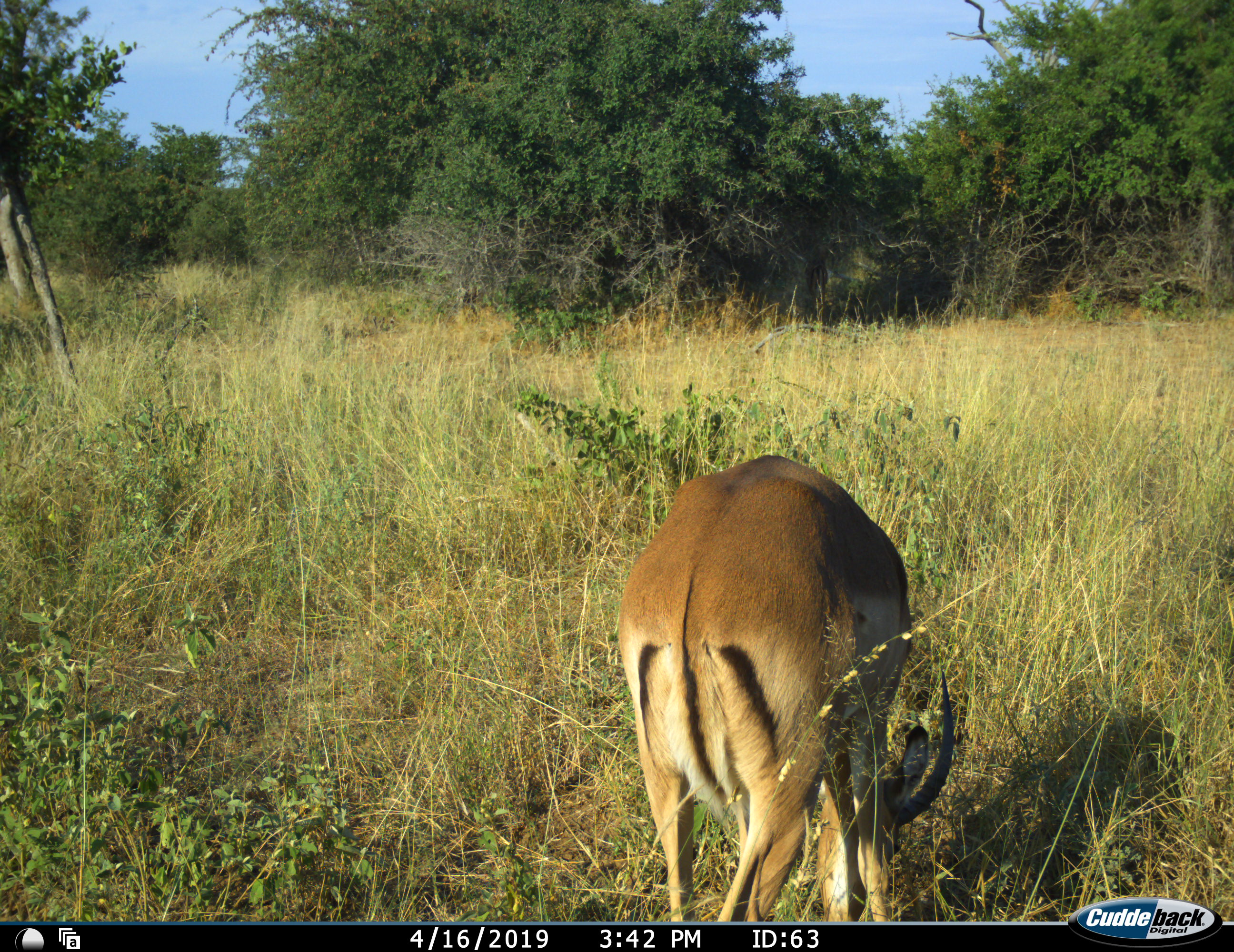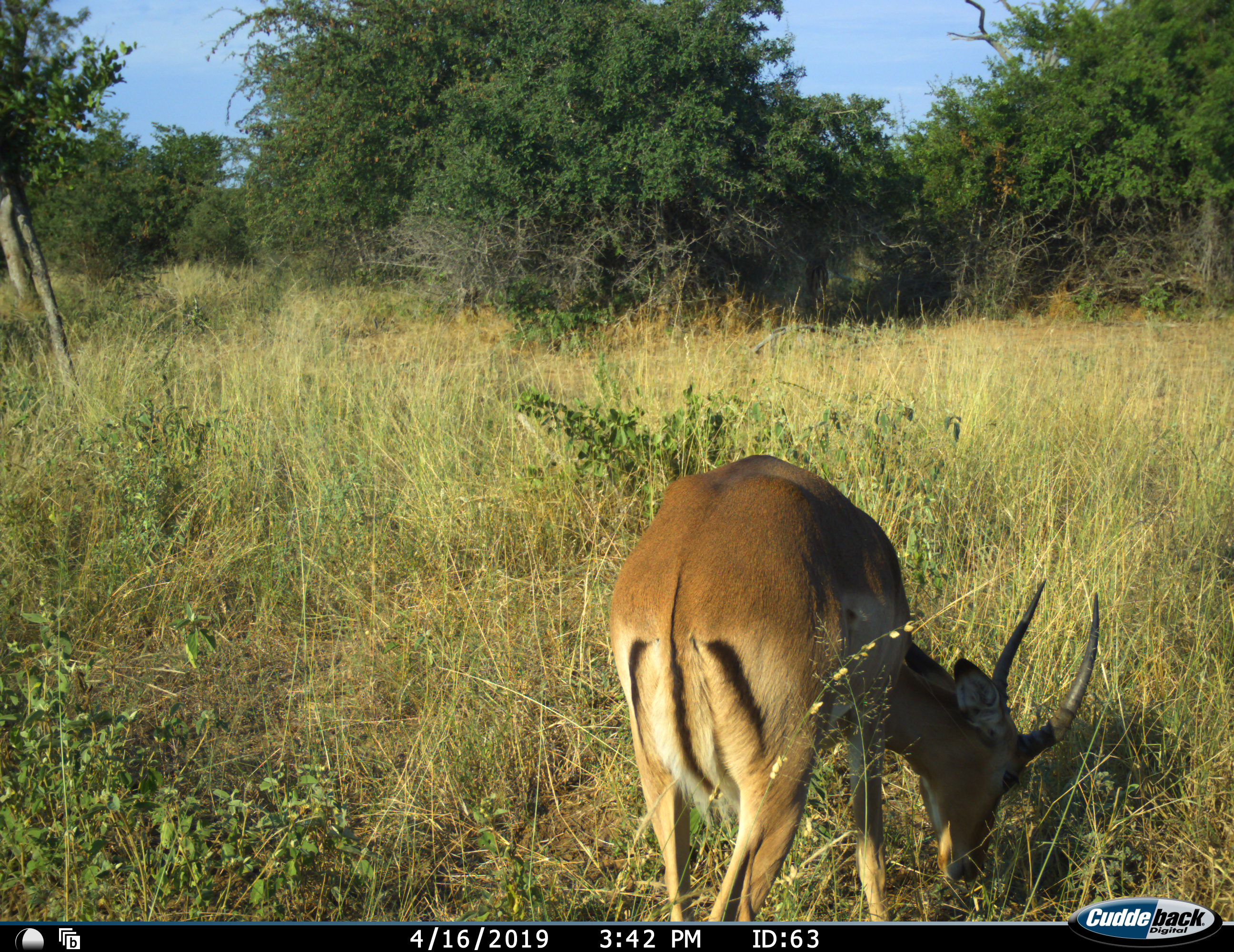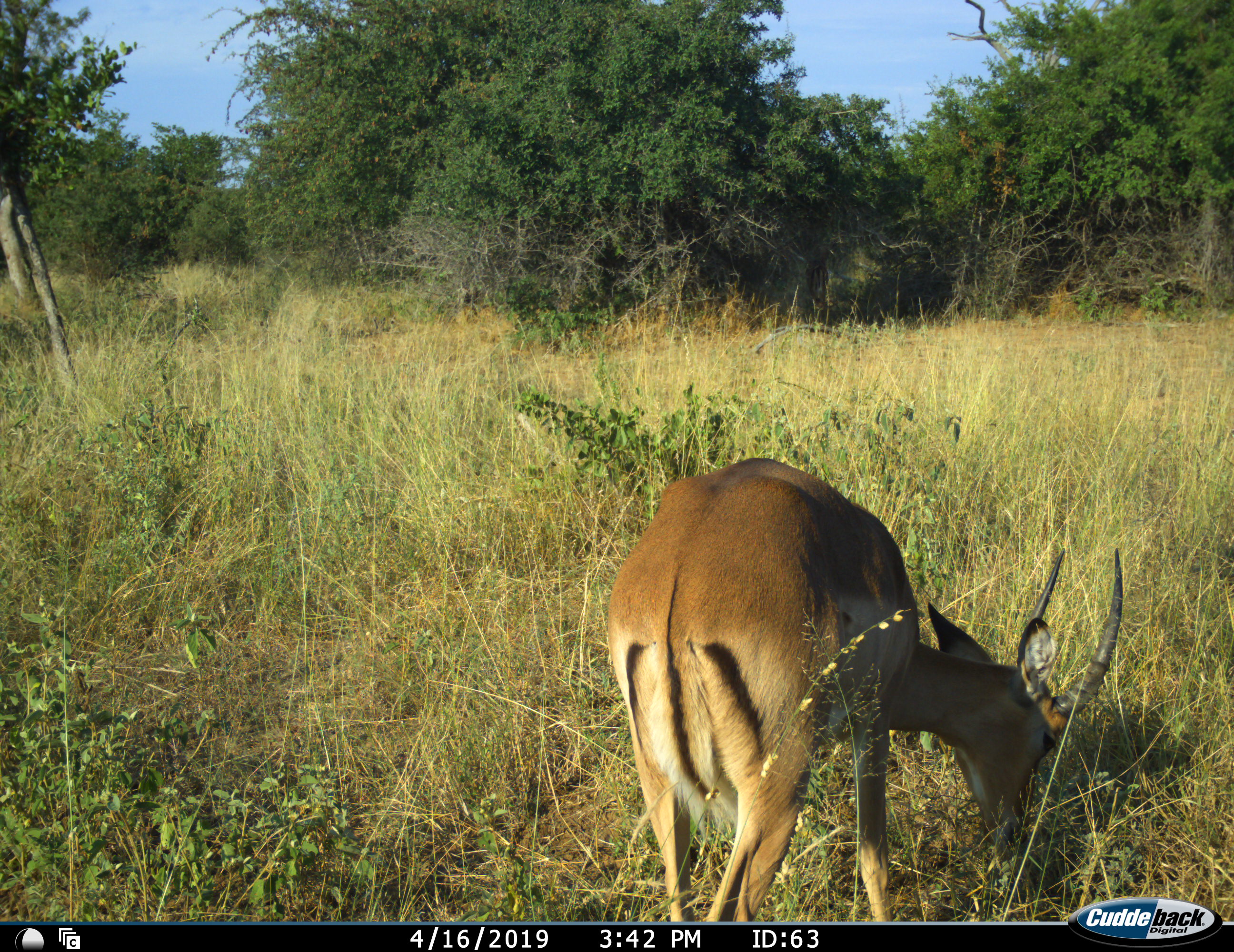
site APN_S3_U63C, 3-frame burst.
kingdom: Animalia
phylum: Chordata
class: Mammalia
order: Artiodactyla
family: Bovidae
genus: Aepyceros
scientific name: Aepyceros melampus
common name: impala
Impala (Aepyceros melampus), count 1. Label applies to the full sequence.